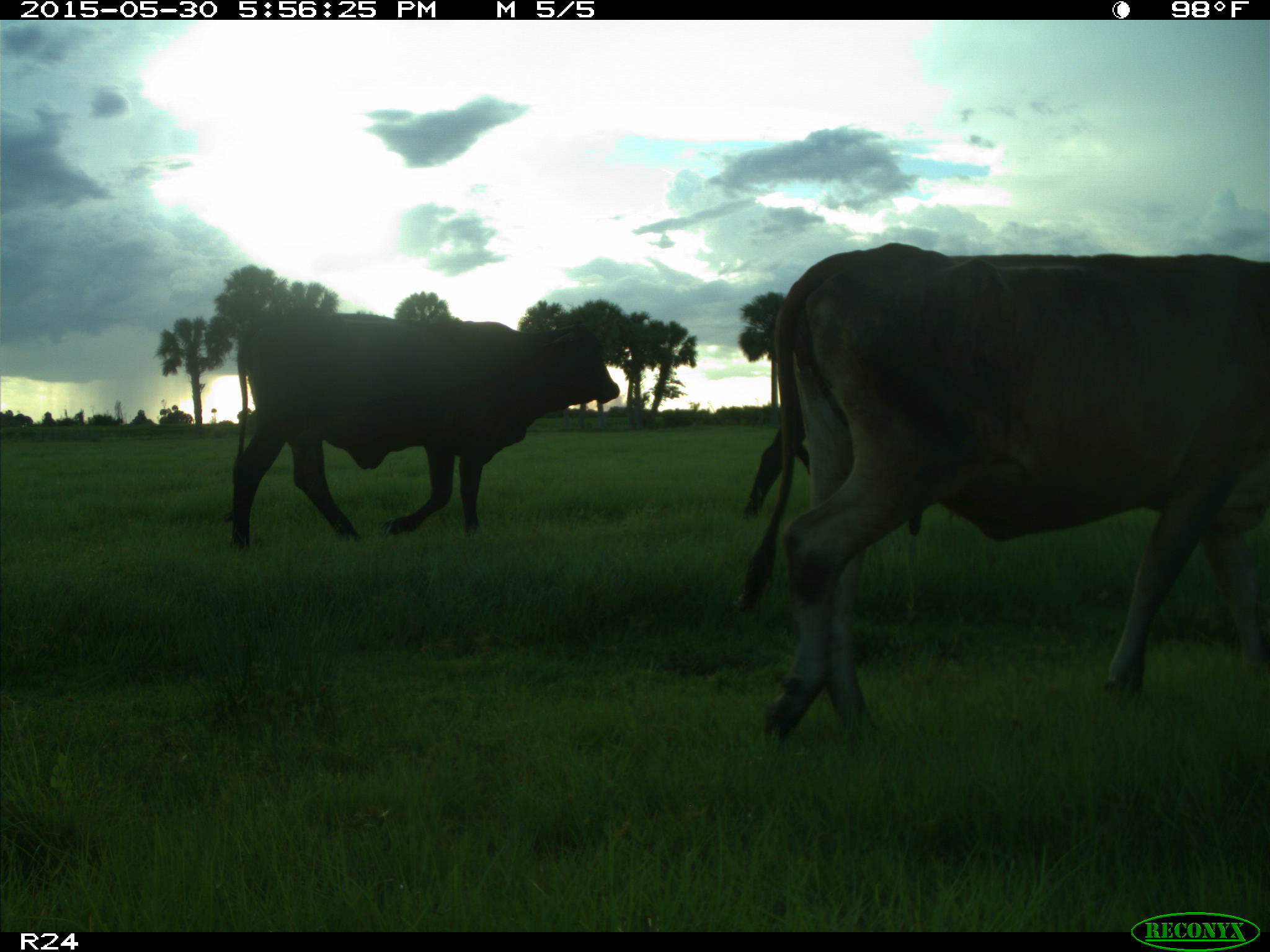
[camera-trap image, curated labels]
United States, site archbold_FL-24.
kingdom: Animalia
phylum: Chordata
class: Mammalia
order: Artiodactyla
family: Bovidae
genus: Bos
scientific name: Bos taurus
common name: domestic cow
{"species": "Bos taurus (domestic cow)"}